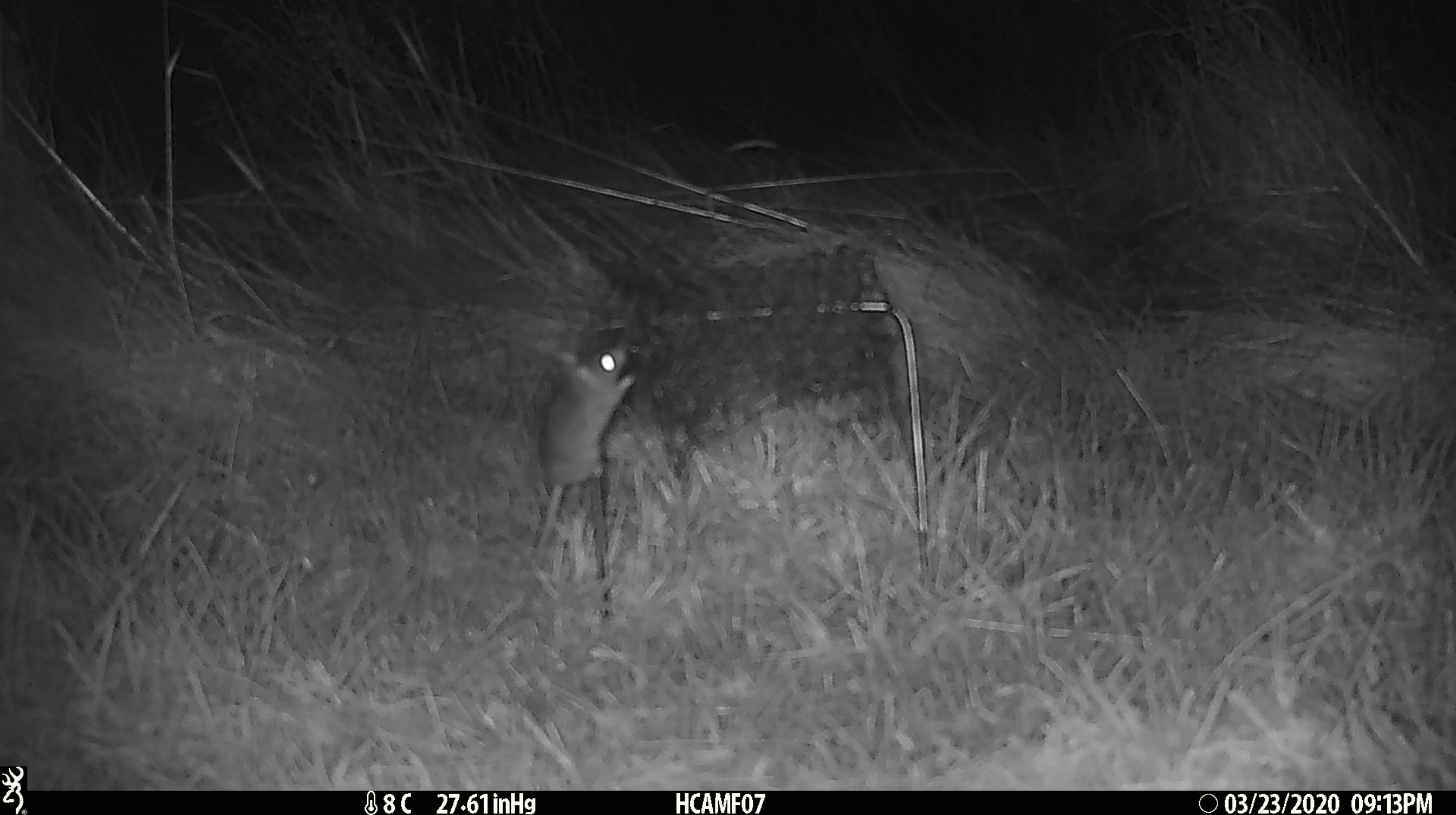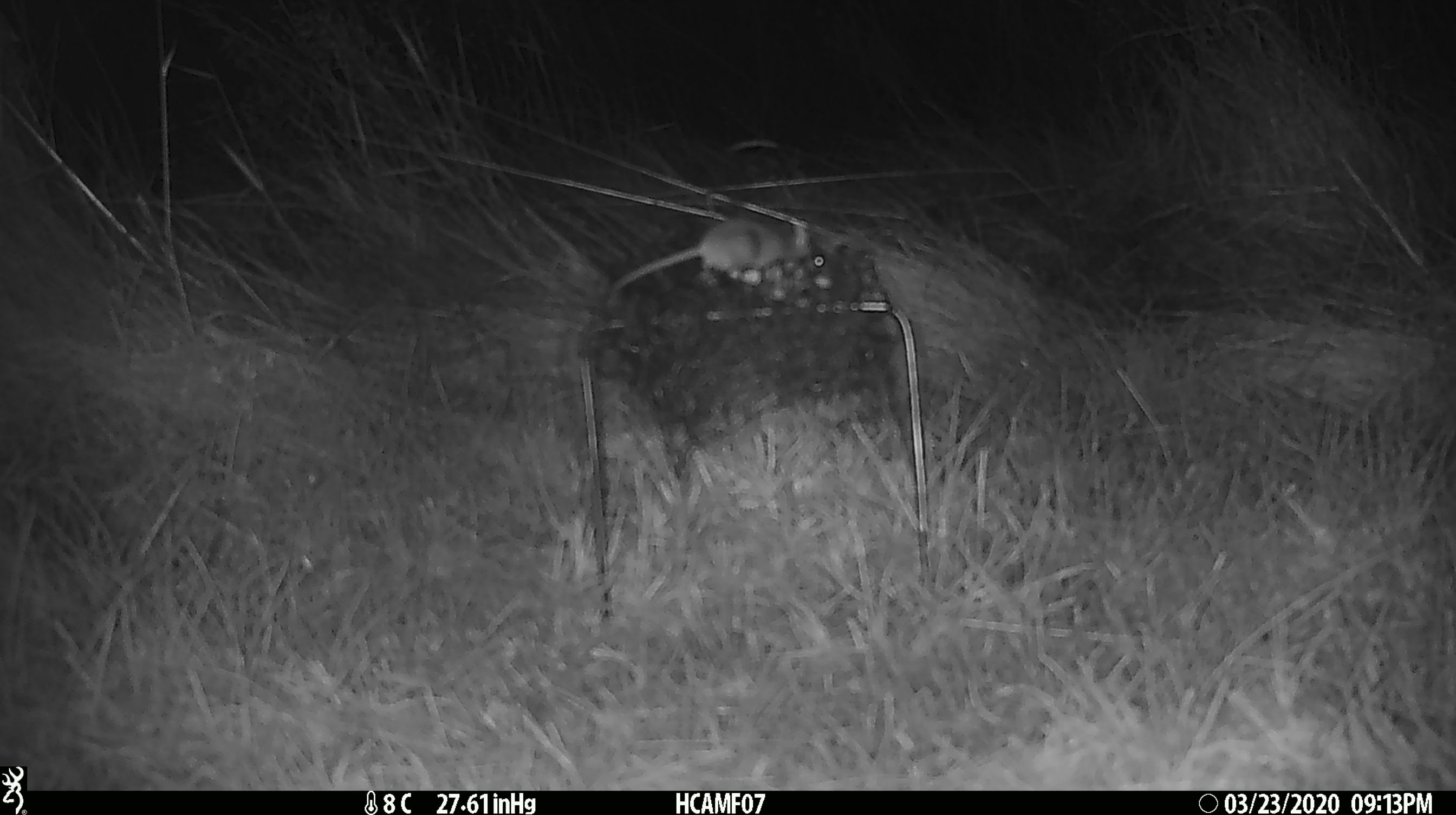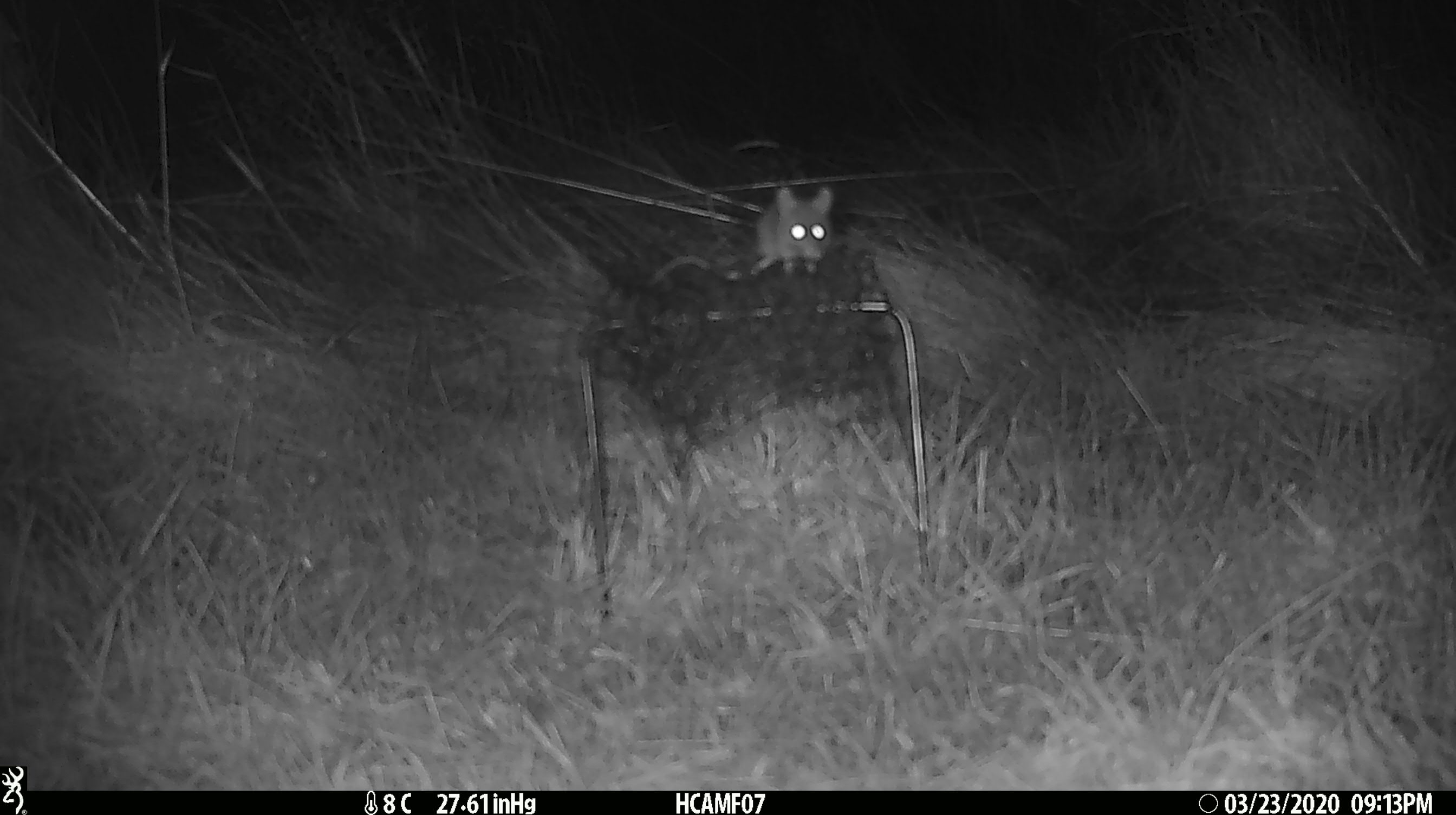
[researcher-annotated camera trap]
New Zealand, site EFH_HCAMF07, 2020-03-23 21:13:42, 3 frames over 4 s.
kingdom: Animalia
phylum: Chordata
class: Mammalia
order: Rodentia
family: Muridae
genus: Mus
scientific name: Mus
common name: mouse